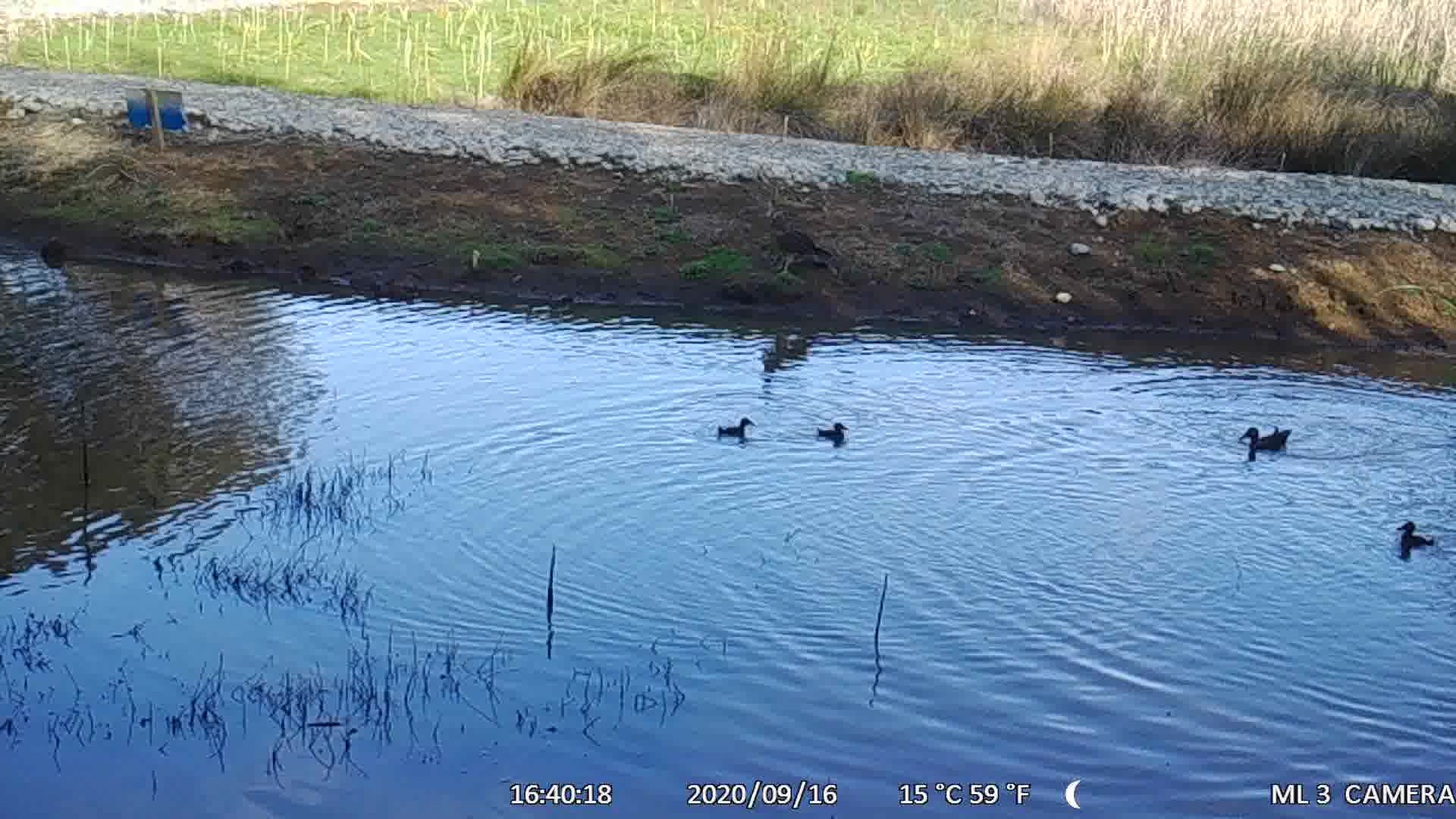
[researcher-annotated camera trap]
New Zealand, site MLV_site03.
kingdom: Animalia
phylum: Chordata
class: Aves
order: Anseriformes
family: Anatidae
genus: Anas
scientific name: Anas chlorotis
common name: brown teal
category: pateke